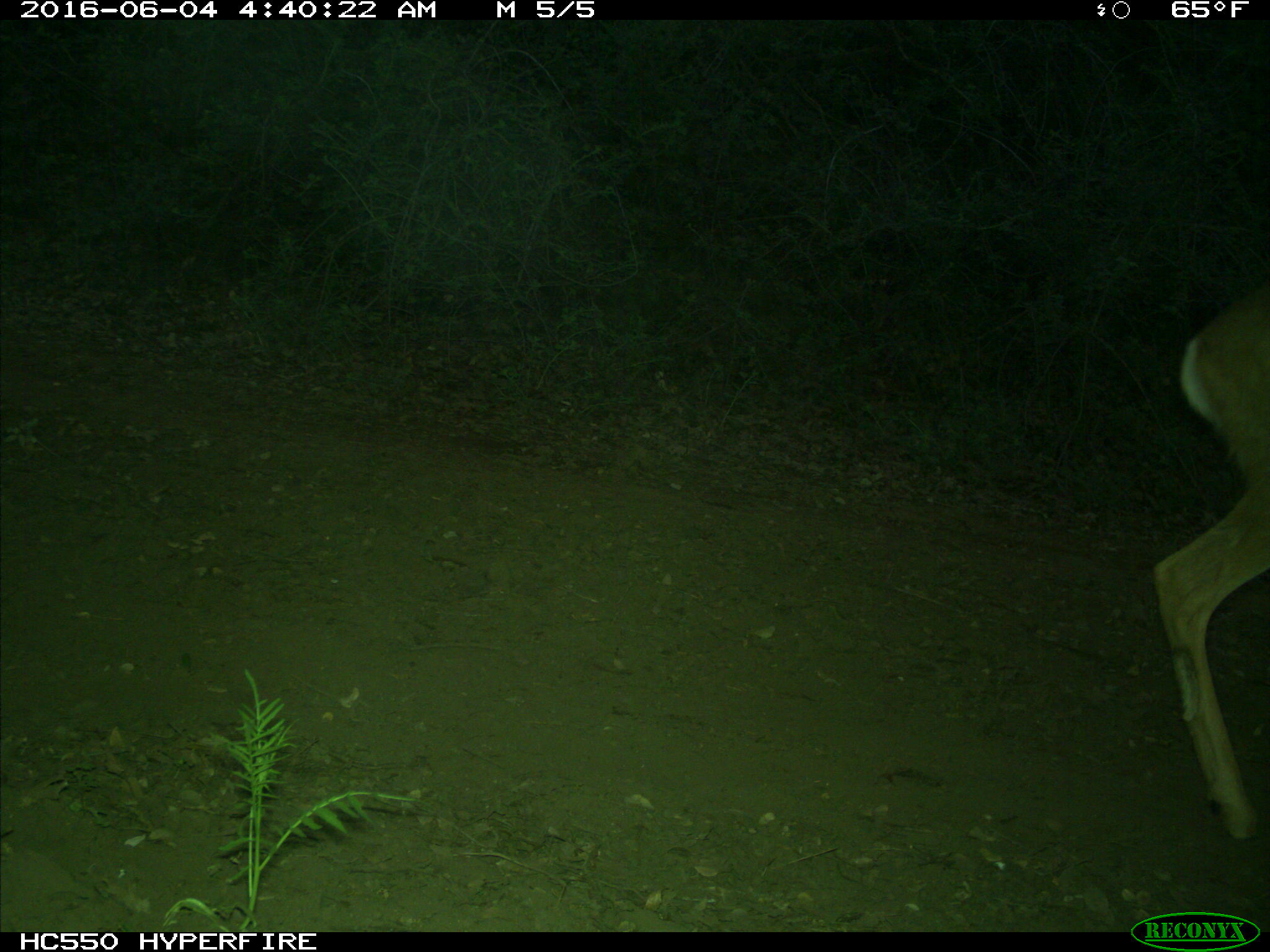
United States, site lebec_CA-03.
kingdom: Animalia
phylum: Chordata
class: Mammalia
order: Artiodactyla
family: Cervidae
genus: Odocoileus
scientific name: Odocoileus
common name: deer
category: unidentified deer